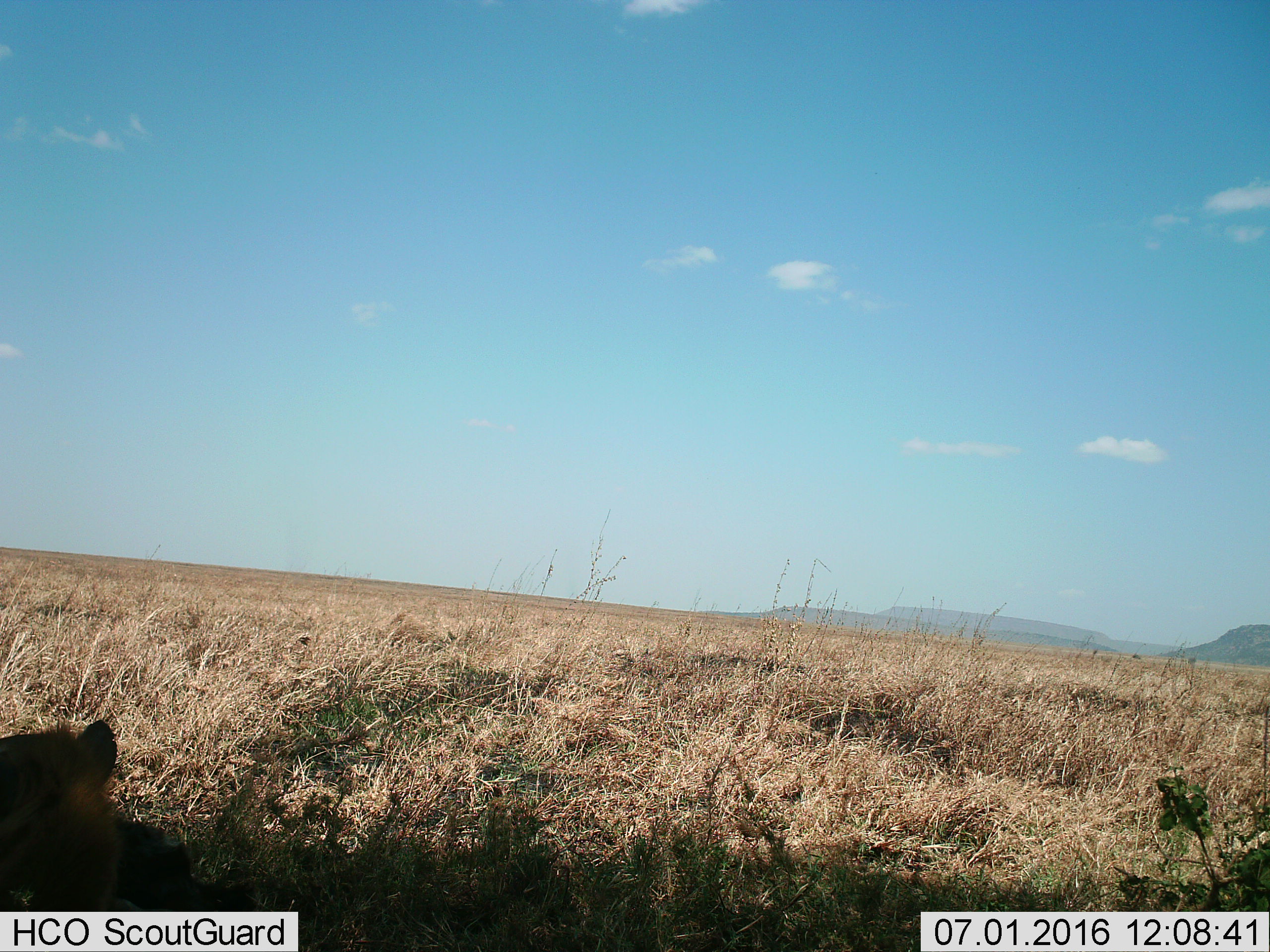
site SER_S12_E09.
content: unidentified animal